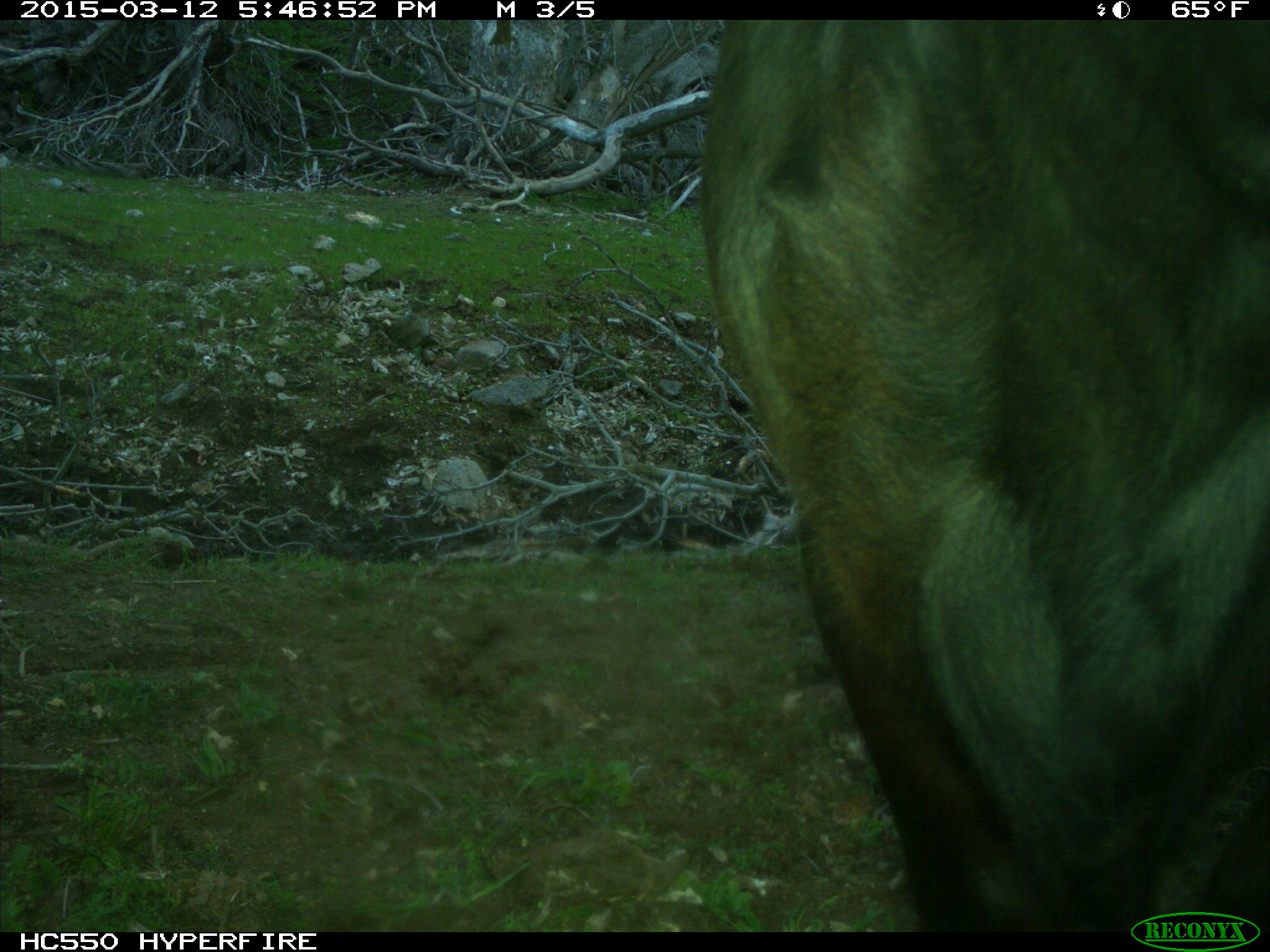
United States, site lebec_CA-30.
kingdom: Animalia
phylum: Chordata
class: Mammalia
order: Artiodactyla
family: Bovidae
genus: Bos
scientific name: Bos taurus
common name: domestic cow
Bos taurus (domestic cow).